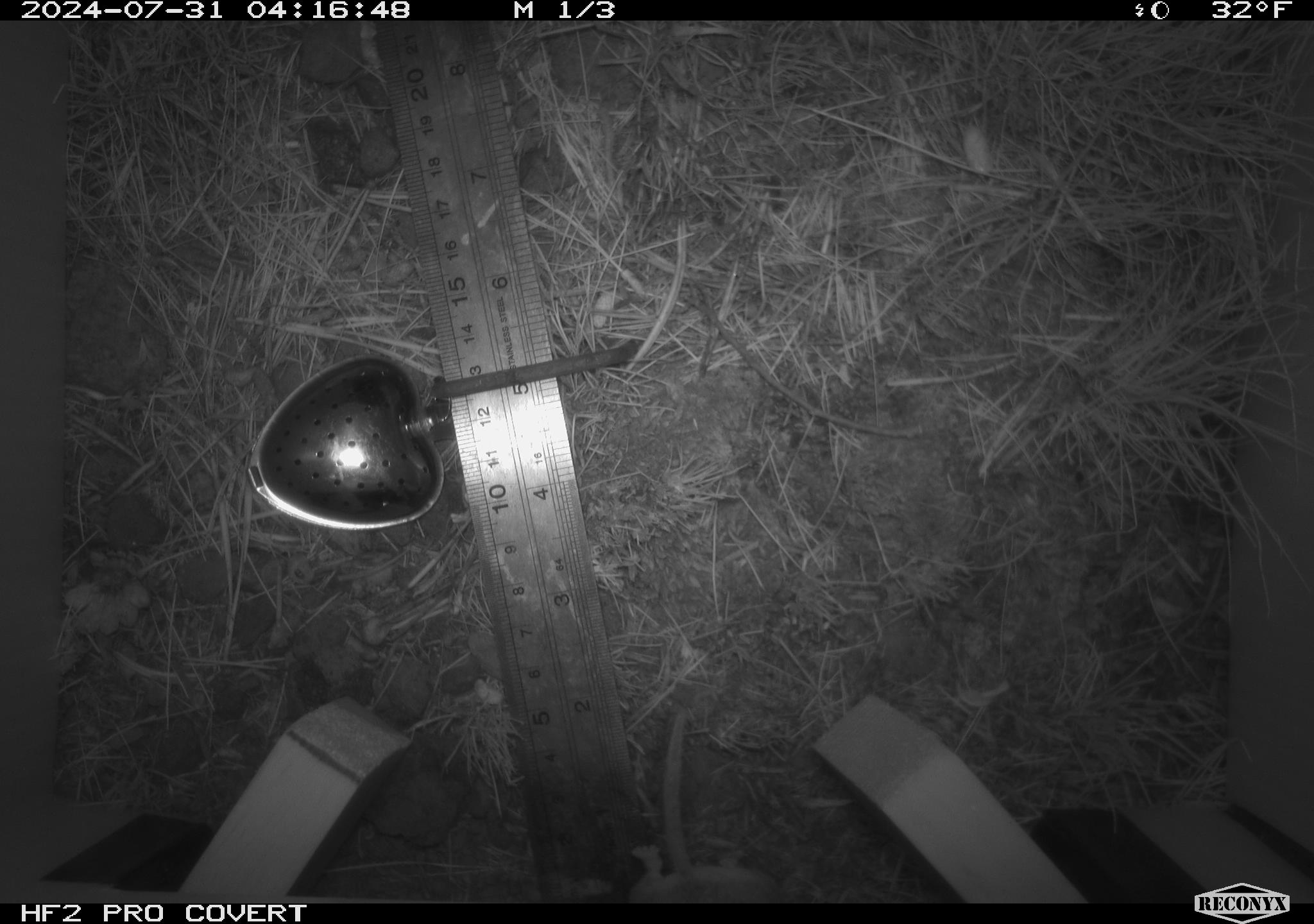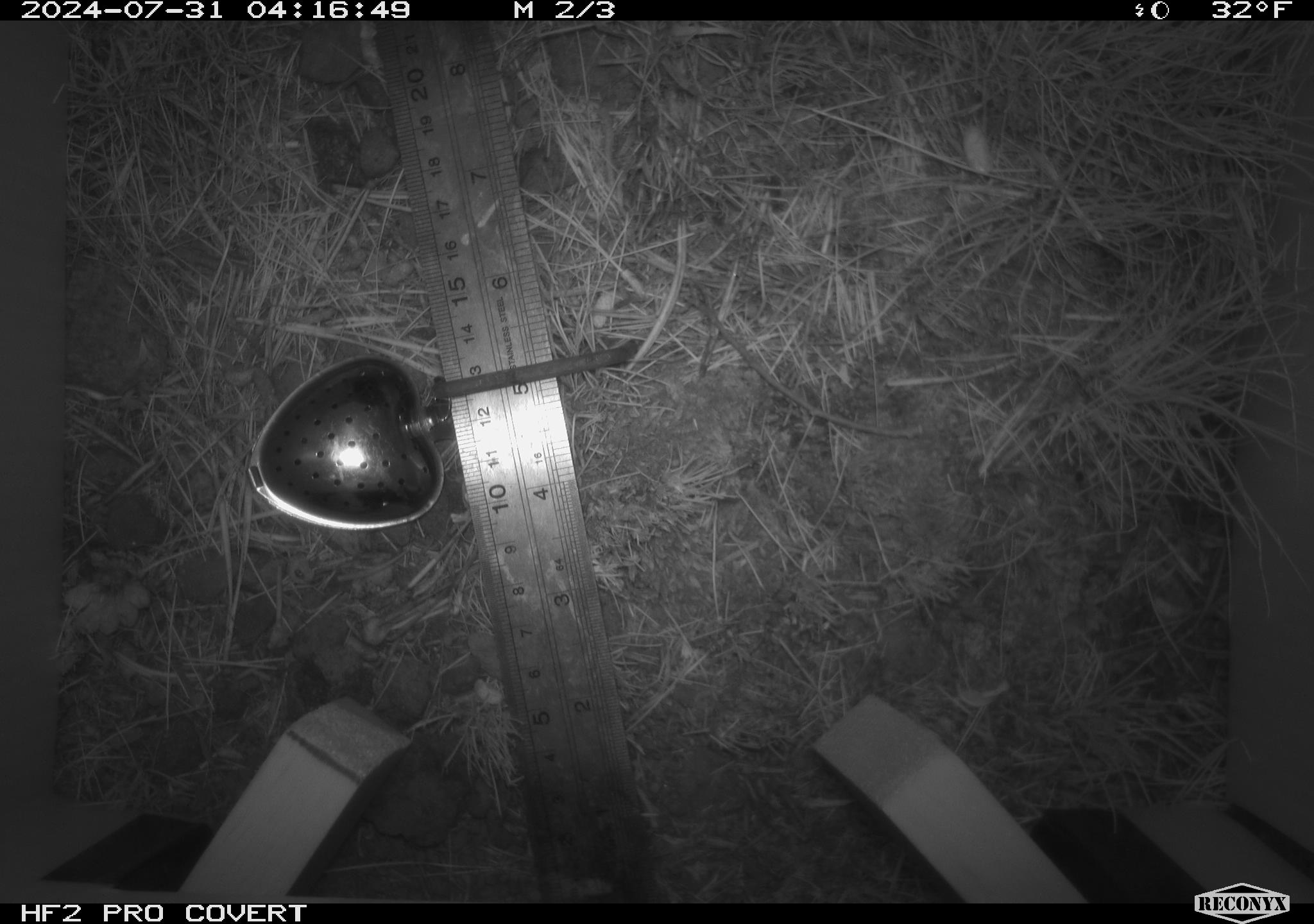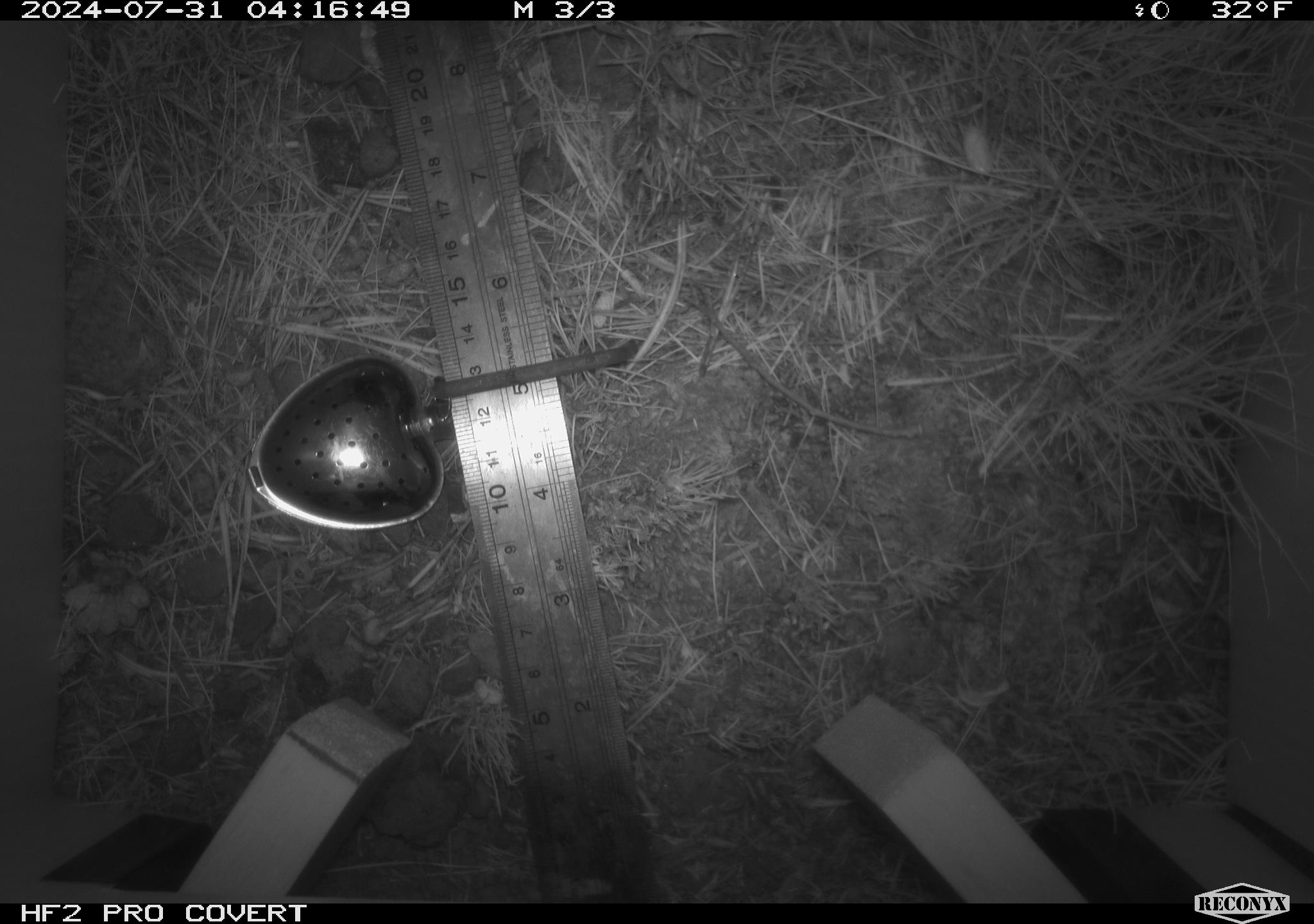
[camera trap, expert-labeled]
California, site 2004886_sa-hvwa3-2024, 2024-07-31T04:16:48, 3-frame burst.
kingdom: Animalia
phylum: Chordata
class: Mammalia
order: Rodentia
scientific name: Rodentia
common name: mouse species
Mouse species (Rodentia).